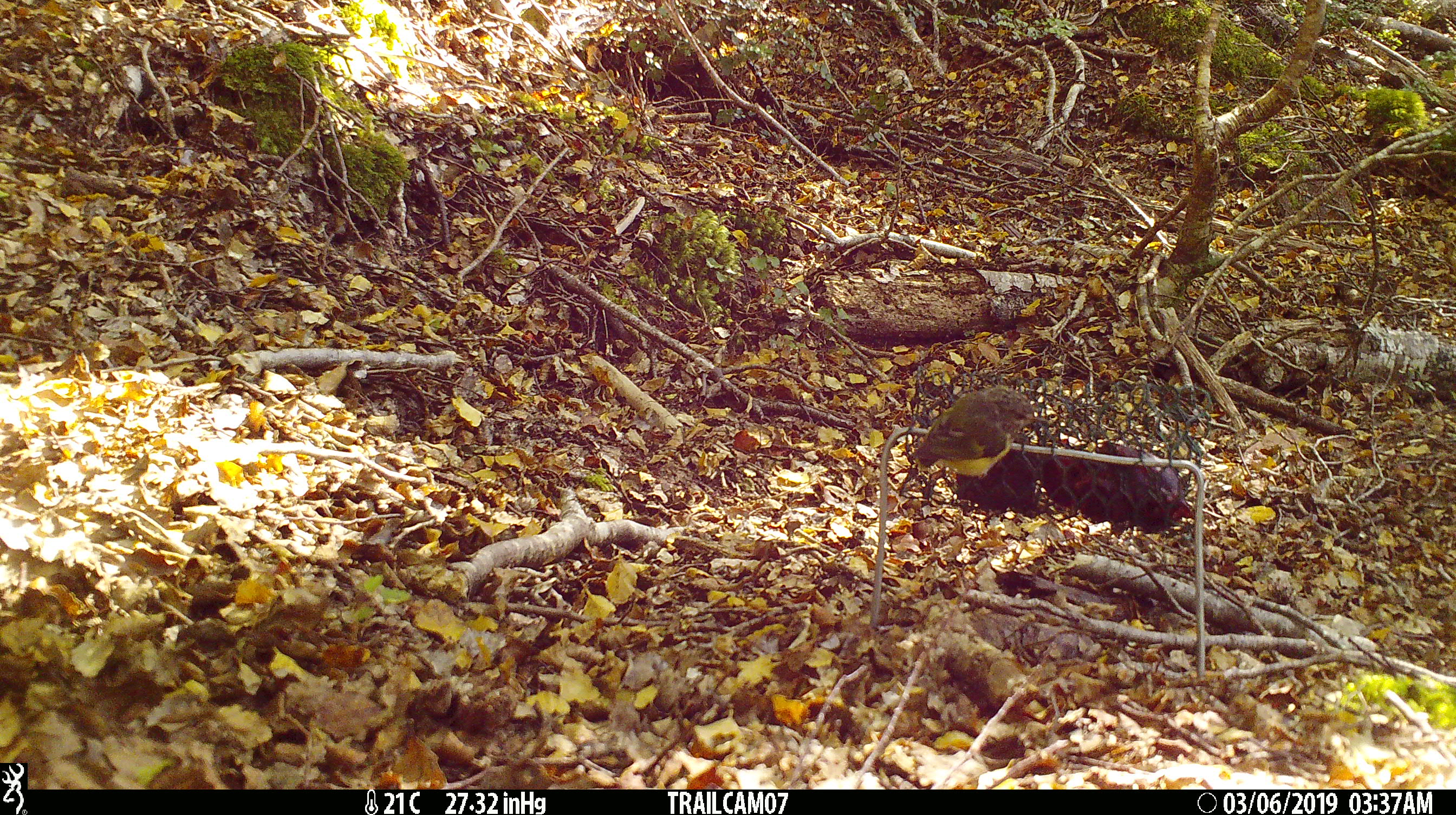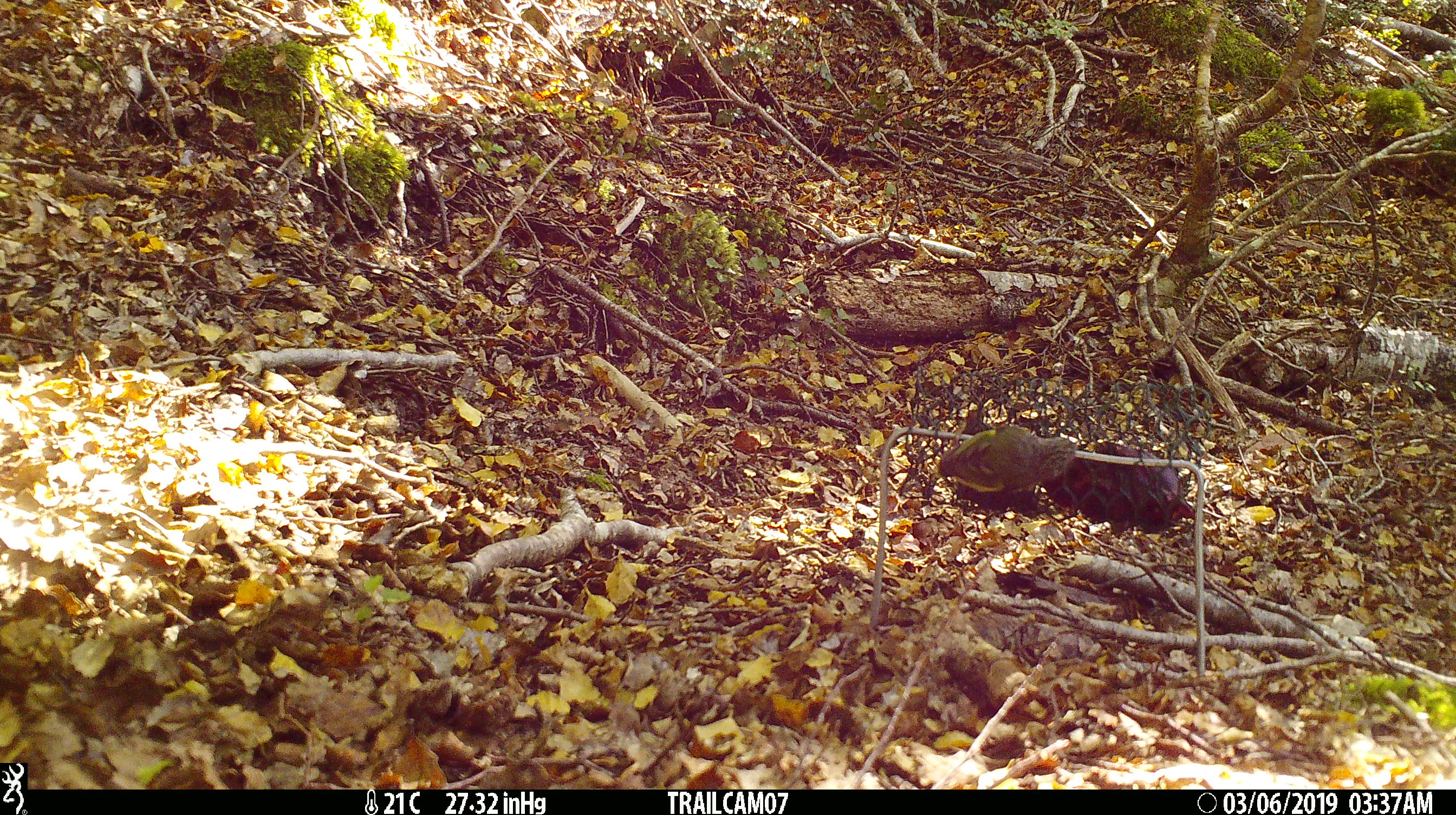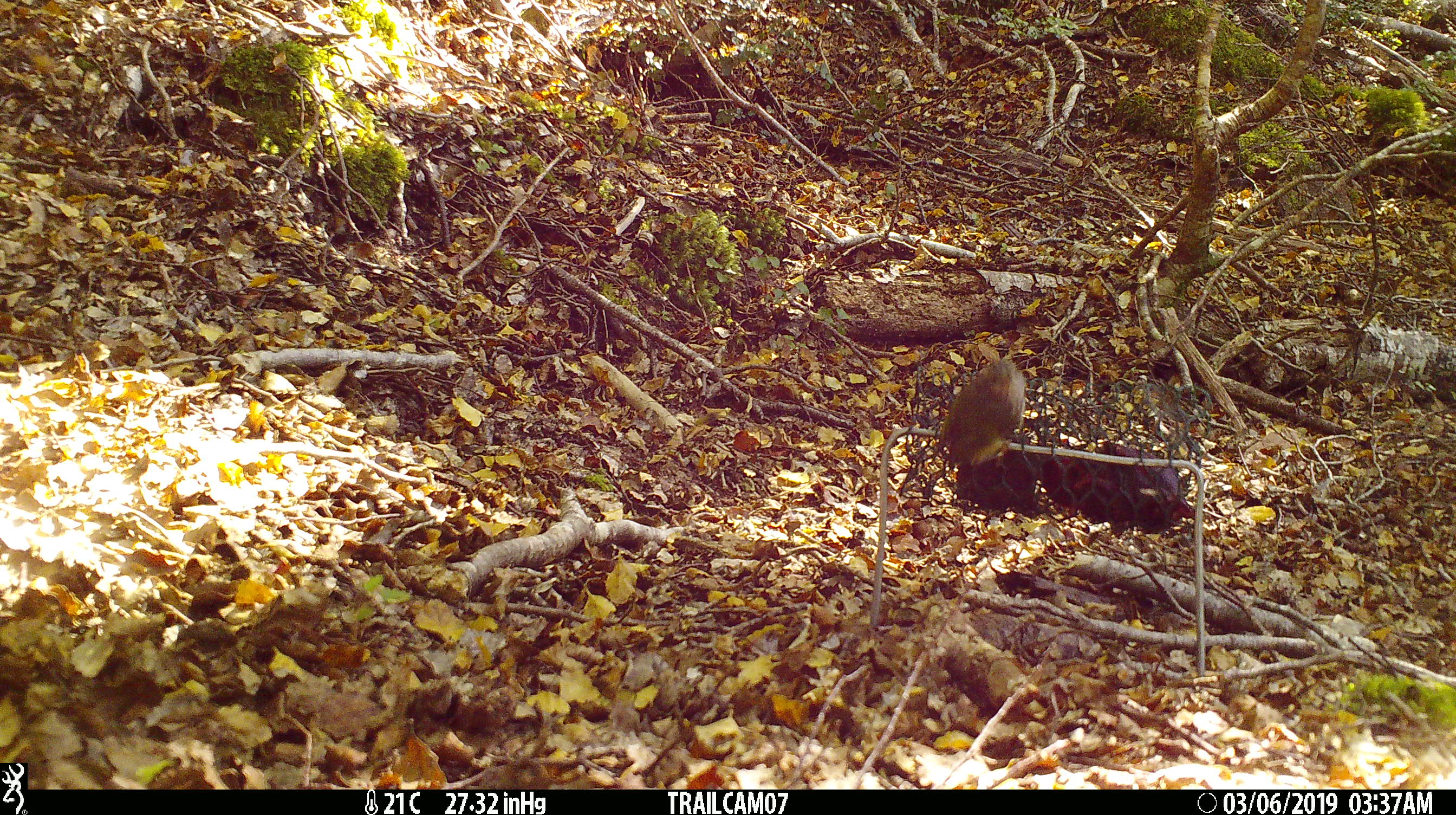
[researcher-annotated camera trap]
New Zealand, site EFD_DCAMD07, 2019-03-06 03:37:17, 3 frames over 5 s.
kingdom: Animalia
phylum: Chordata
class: Aves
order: Passeriformes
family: Acanthisittidae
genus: Acanthisitta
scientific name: Acanthisitta chloris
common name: rifleman